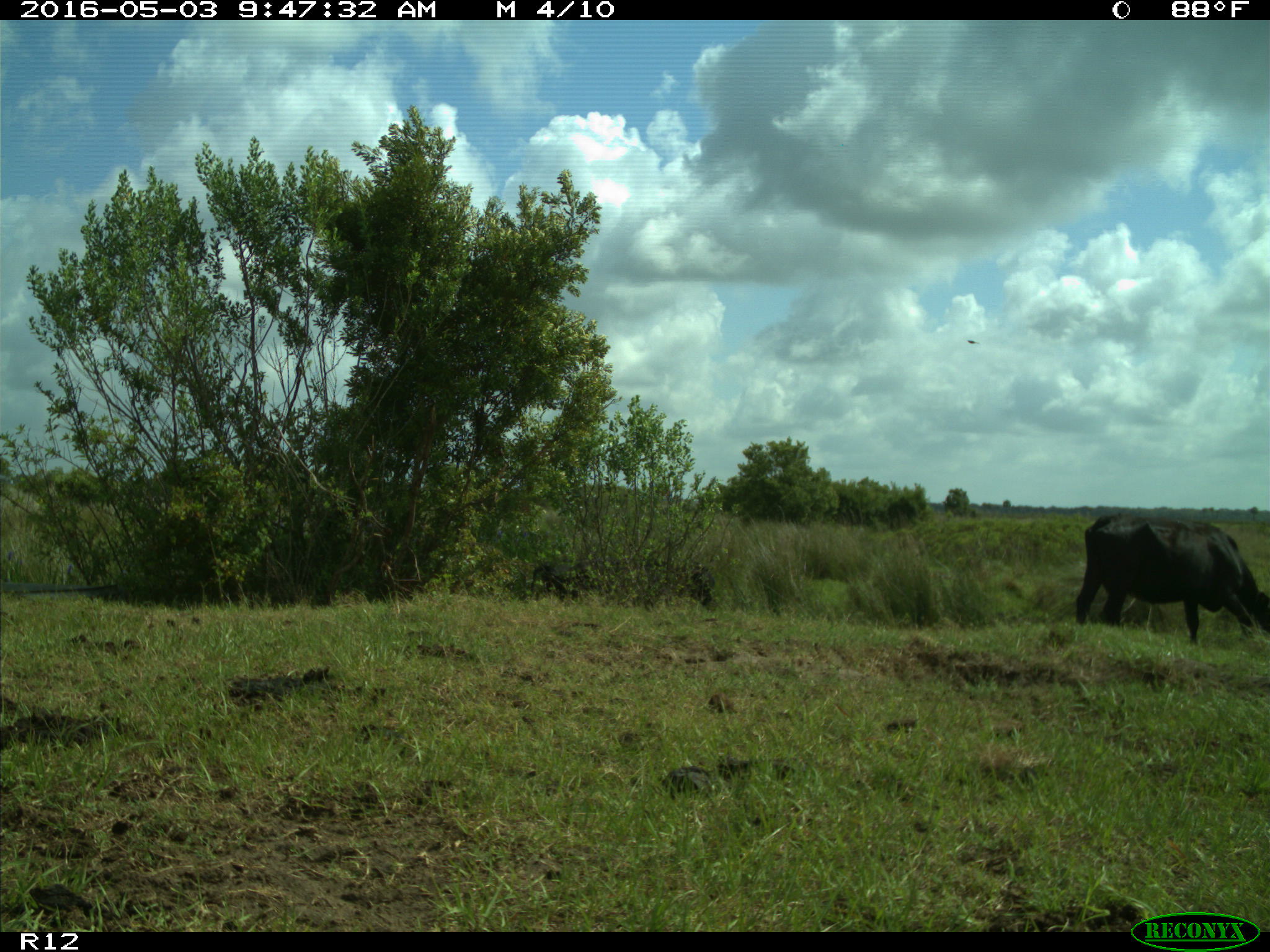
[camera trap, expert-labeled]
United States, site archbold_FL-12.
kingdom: Animalia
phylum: Chordata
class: Mammalia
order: Artiodactyla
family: Bovidae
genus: Bos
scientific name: Bos taurus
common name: domestic cow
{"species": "Bos taurus (domestic cow)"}